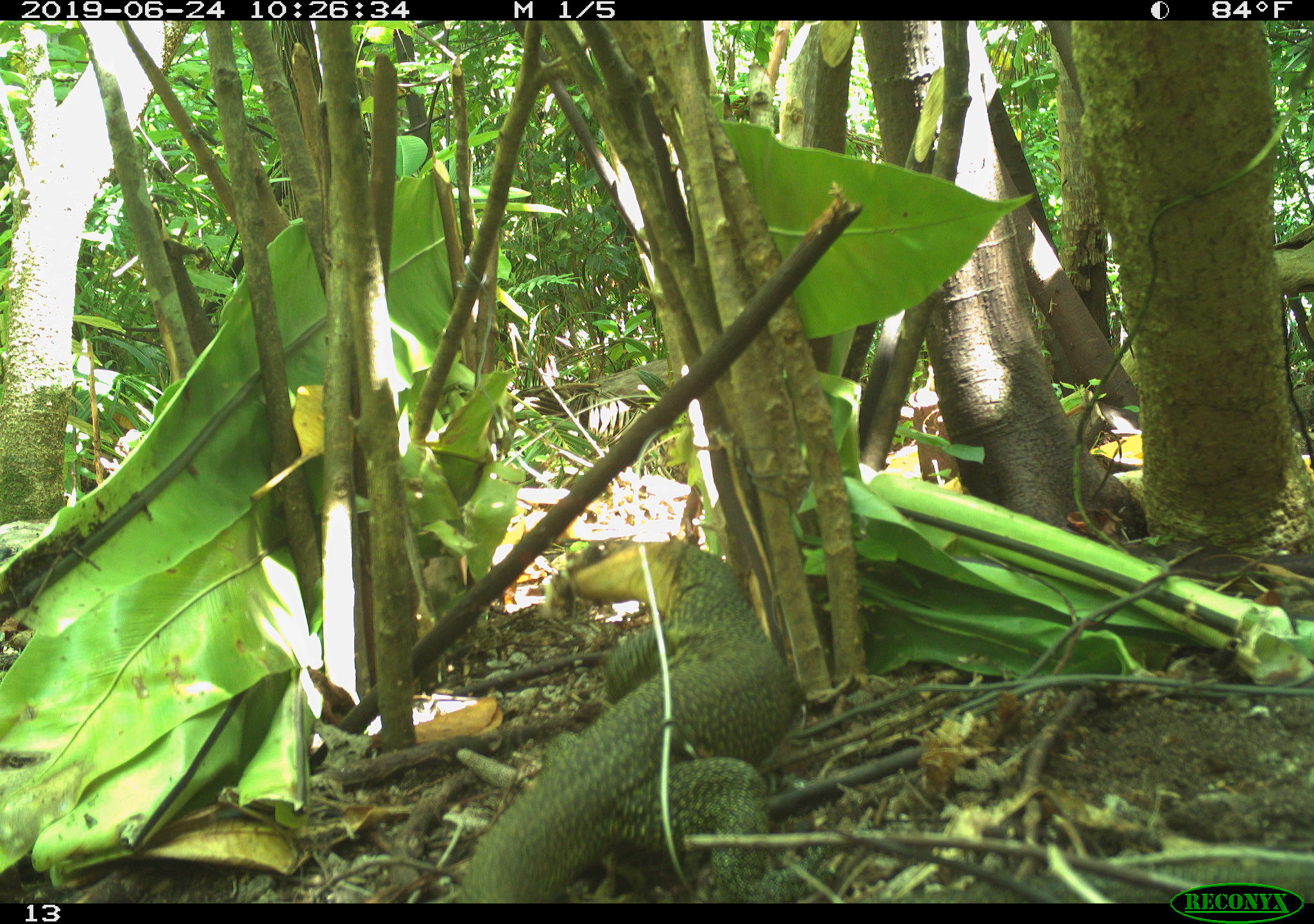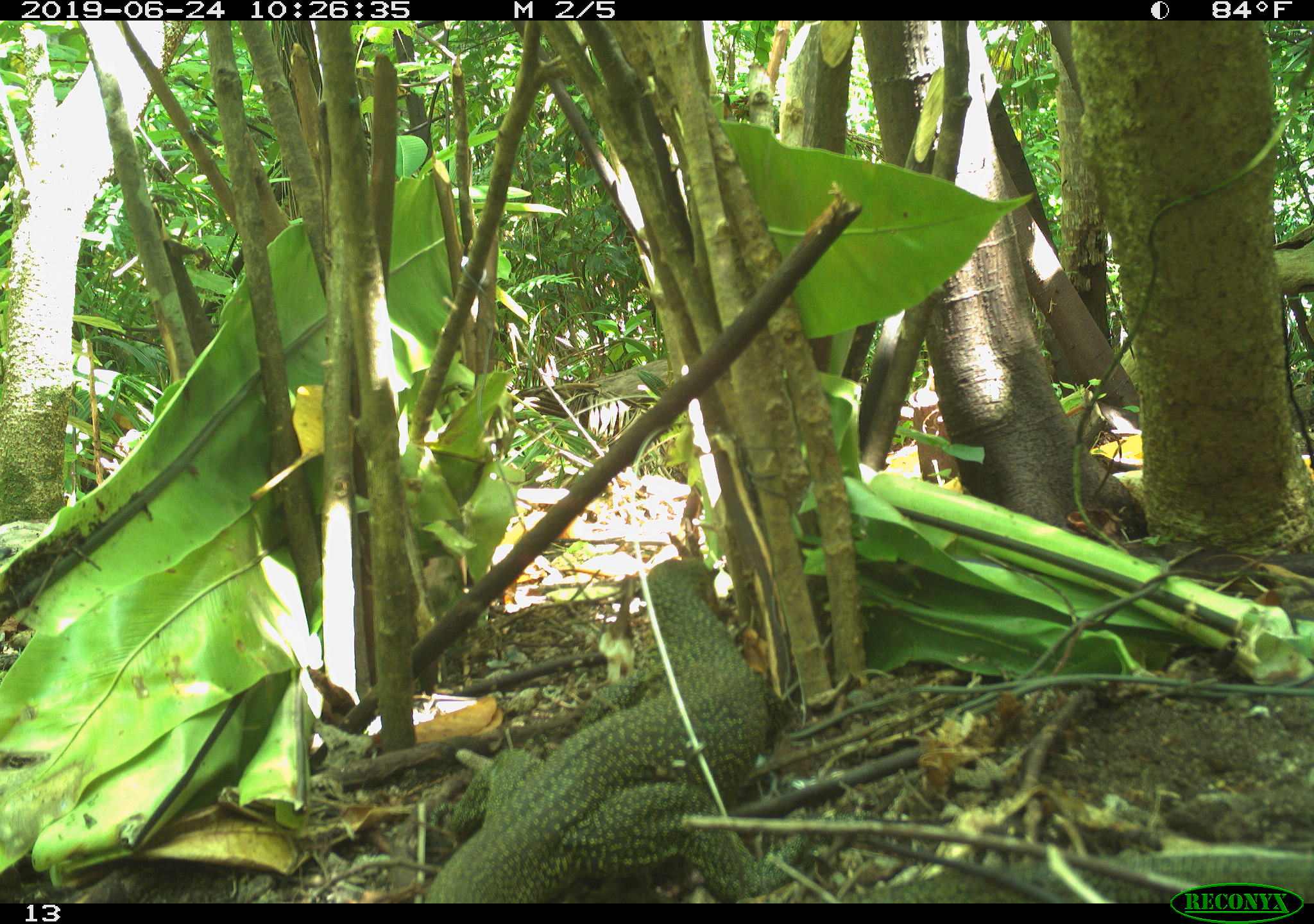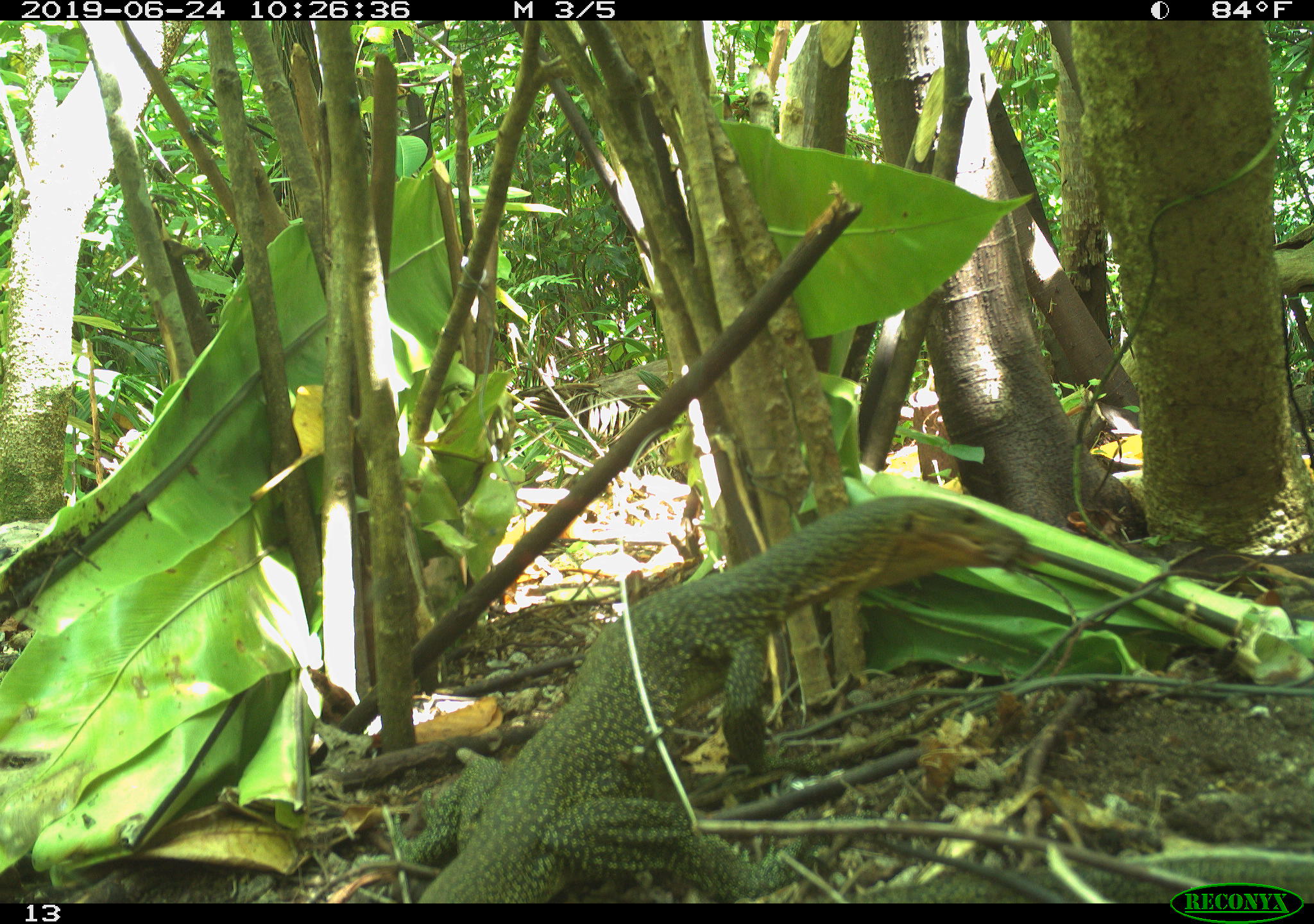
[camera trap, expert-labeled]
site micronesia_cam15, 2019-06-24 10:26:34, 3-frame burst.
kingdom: Animalia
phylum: Chordata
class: Reptilia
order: Squamata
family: Varanidae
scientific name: Varanidae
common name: monitor lizard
Monitor lizard (Varanidae).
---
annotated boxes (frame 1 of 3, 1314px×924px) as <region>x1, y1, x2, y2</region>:
monitor lizard: <region>451, 530, 806, 903</region>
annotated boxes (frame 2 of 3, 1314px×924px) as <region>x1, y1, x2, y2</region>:
monitor lizard: <region>418, 551, 1169, 905</region>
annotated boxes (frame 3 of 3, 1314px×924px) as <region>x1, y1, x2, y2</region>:
monitor lizard: <region>355, 490, 1162, 902</region>